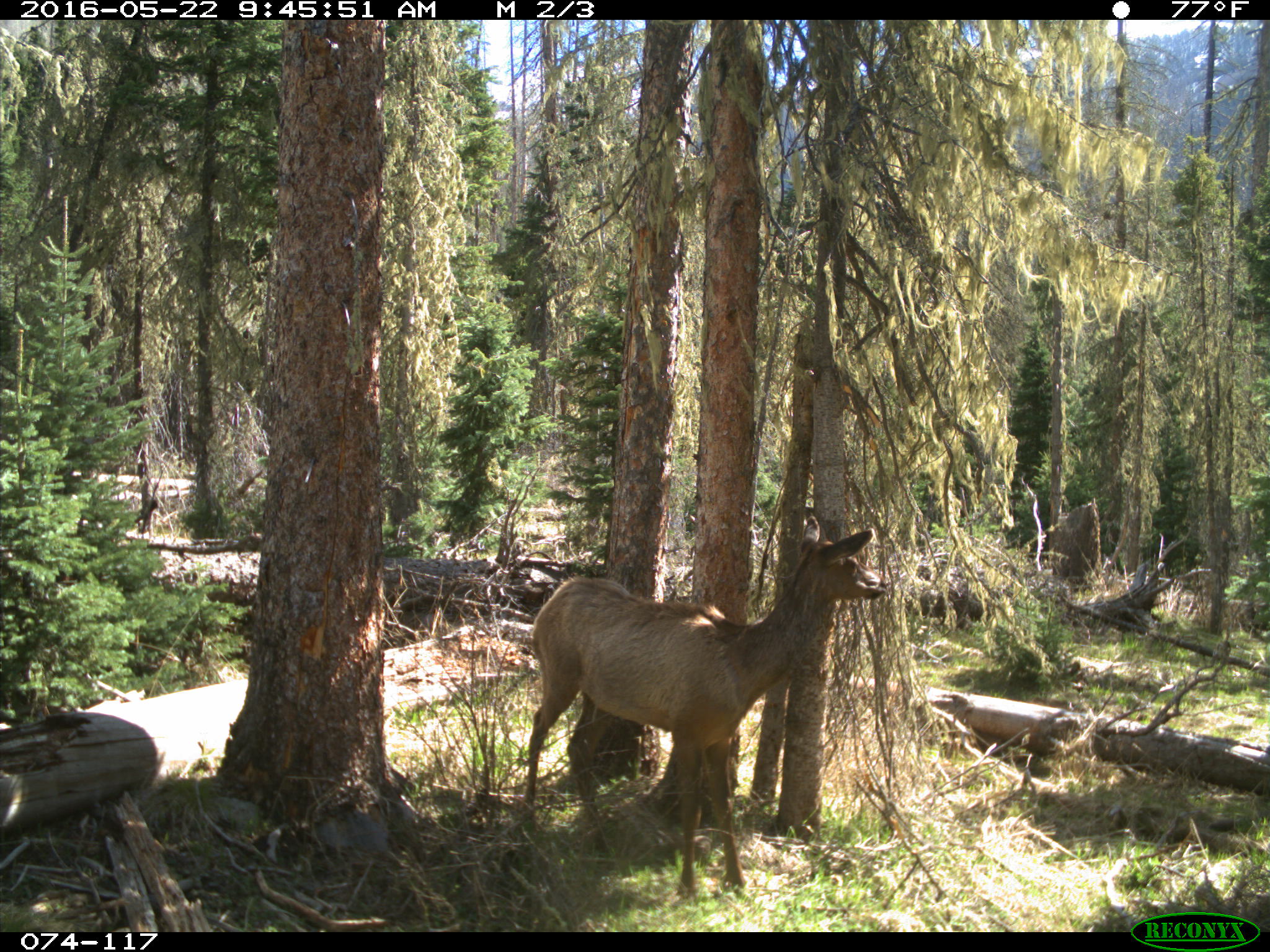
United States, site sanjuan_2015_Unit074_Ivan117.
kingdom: Animalia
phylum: Chordata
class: Mammalia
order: Artiodactyla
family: Cervidae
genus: Cervus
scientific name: Cervus elaphus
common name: red deer